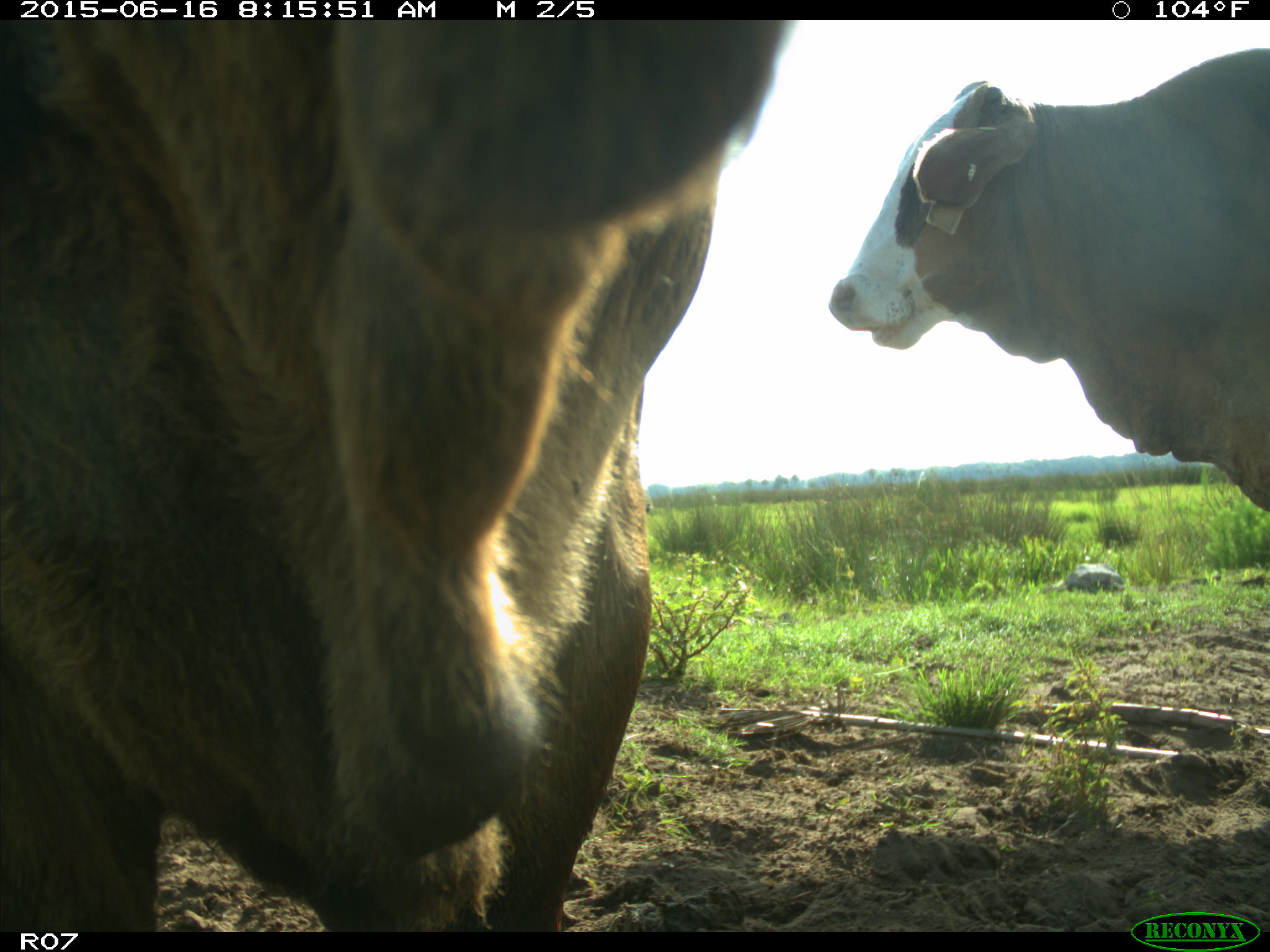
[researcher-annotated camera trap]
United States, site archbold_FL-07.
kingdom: Animalia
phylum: Chordata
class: Mammalia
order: Artiodactyla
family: Bovidae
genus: Bos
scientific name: Bos taurus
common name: domestic cow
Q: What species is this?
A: Bos taurus (domestic cow).